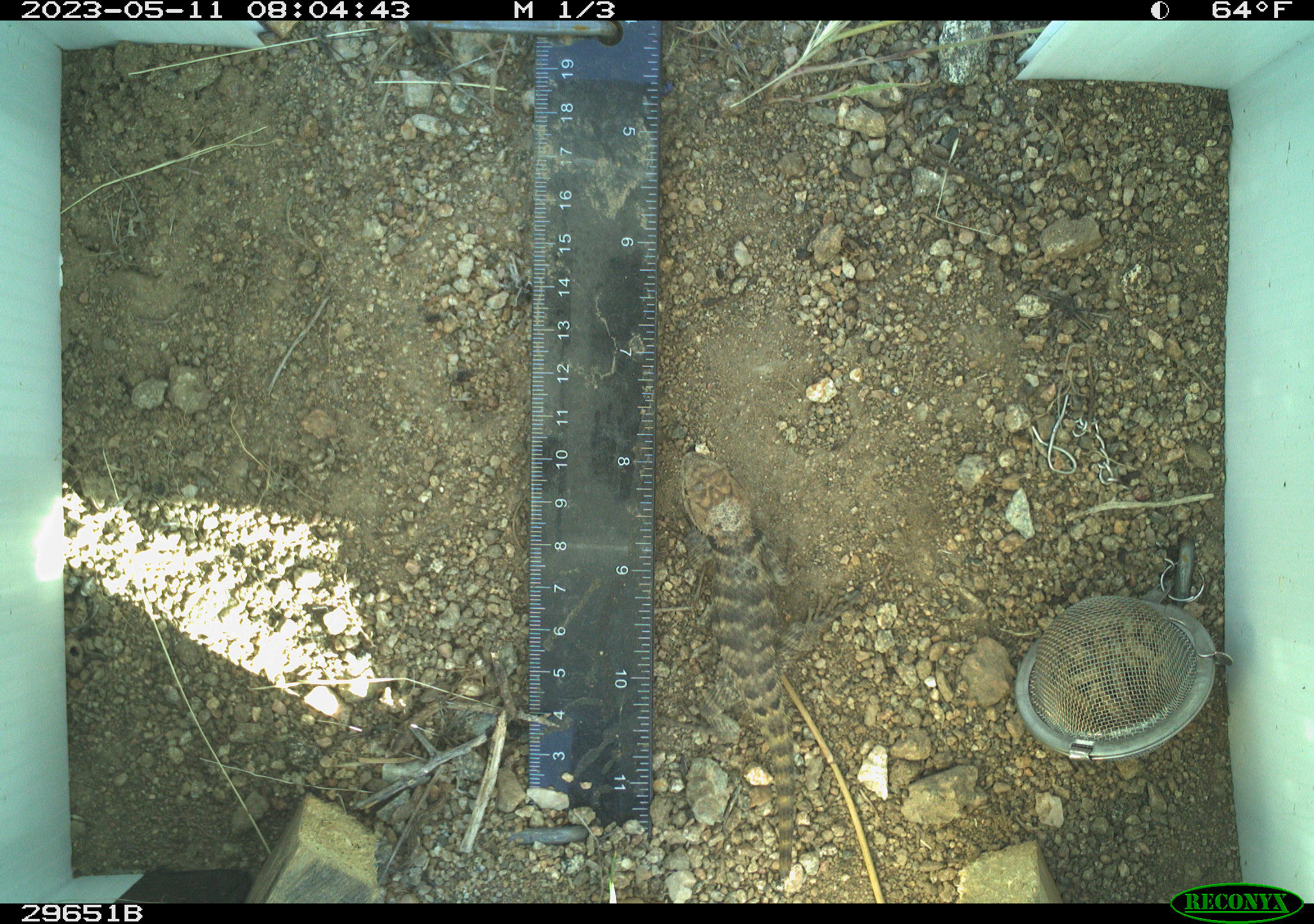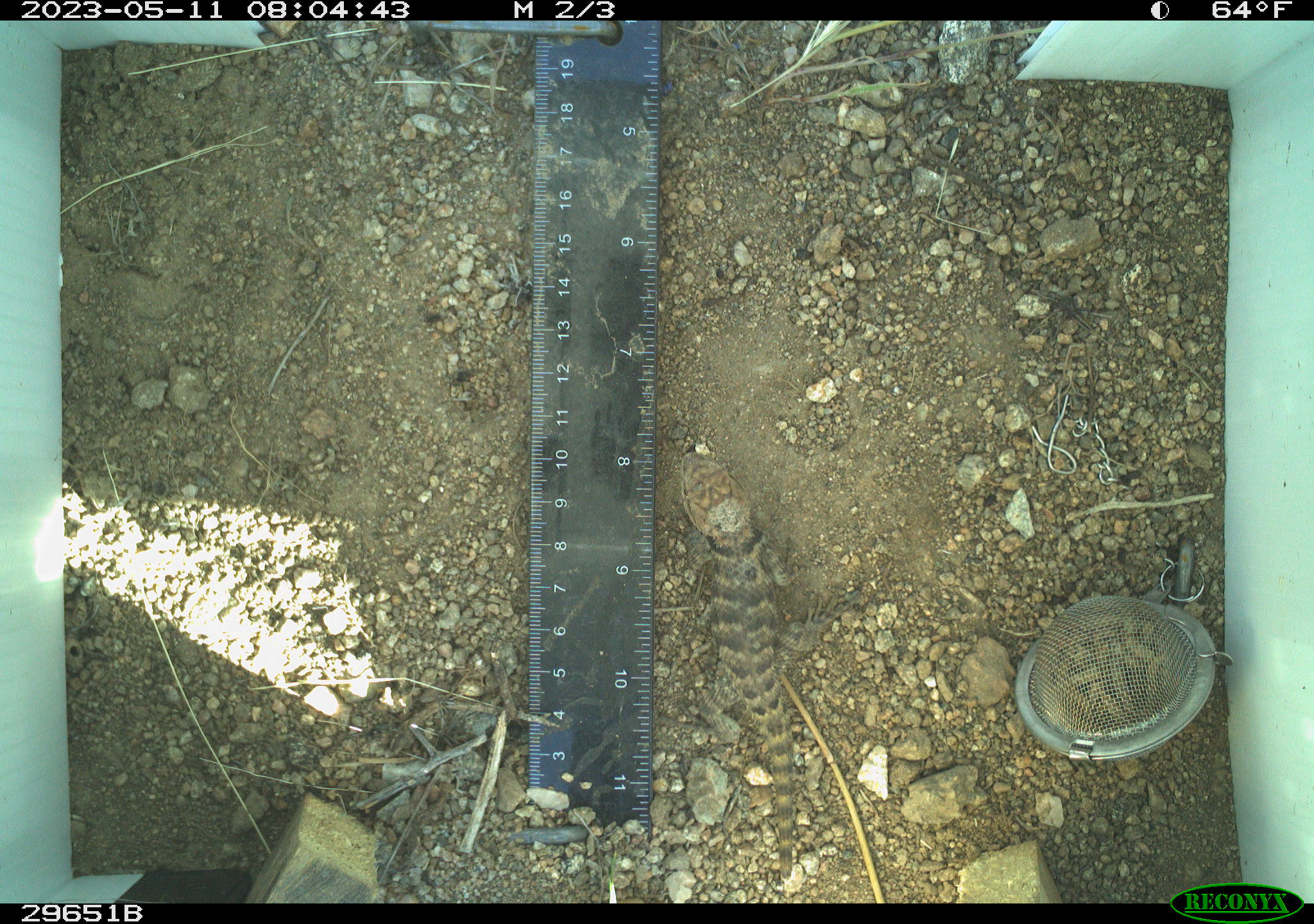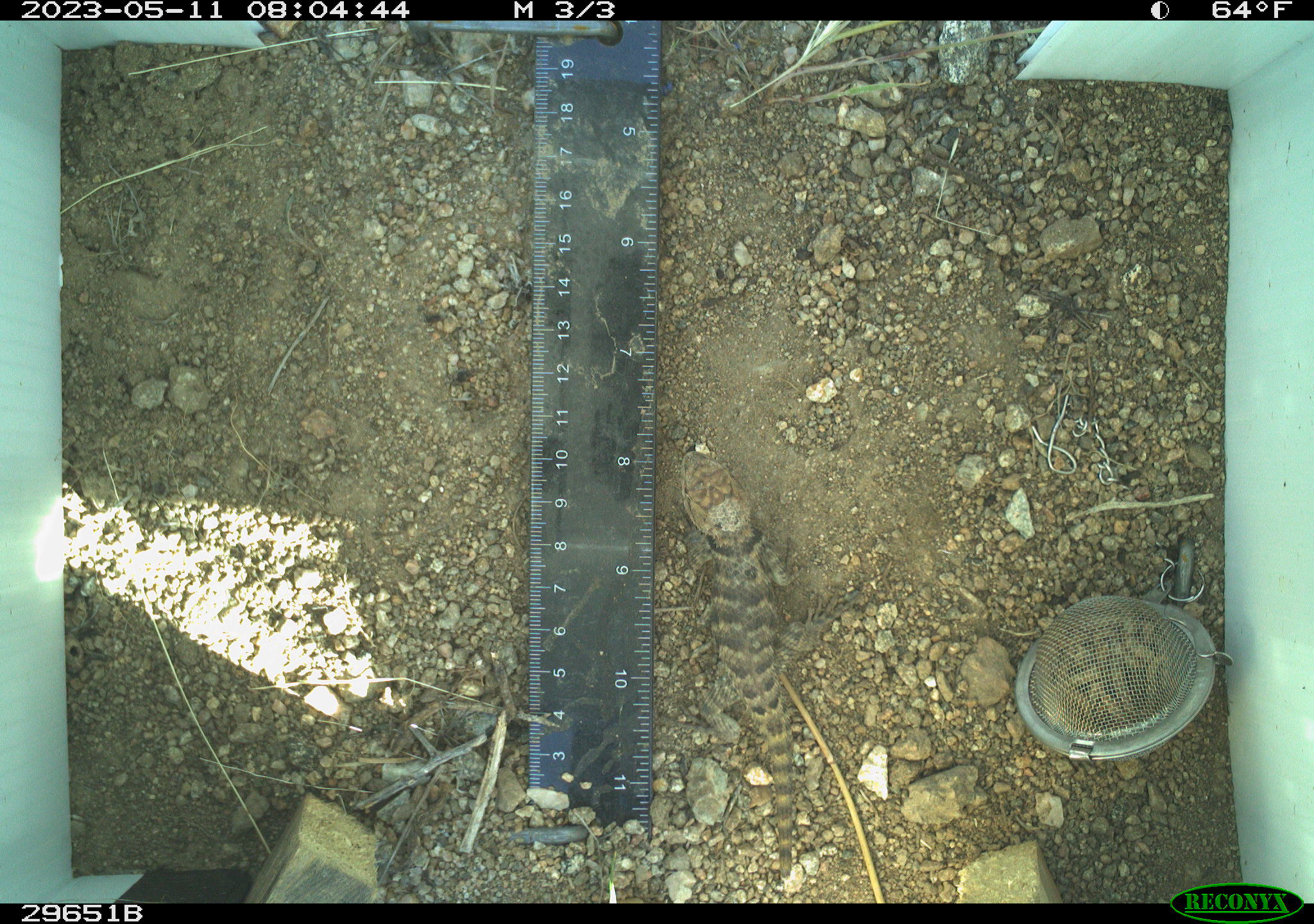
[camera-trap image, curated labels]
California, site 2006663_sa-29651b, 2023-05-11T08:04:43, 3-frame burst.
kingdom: Animalia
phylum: Chordata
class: Reptilia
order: Squamata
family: Phrynosomatidae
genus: Sceloporus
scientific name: Sceloporus uniformis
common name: yellow-backed spiny lizard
Yellow-backed spiny lizard (Sceloporus uniformis).